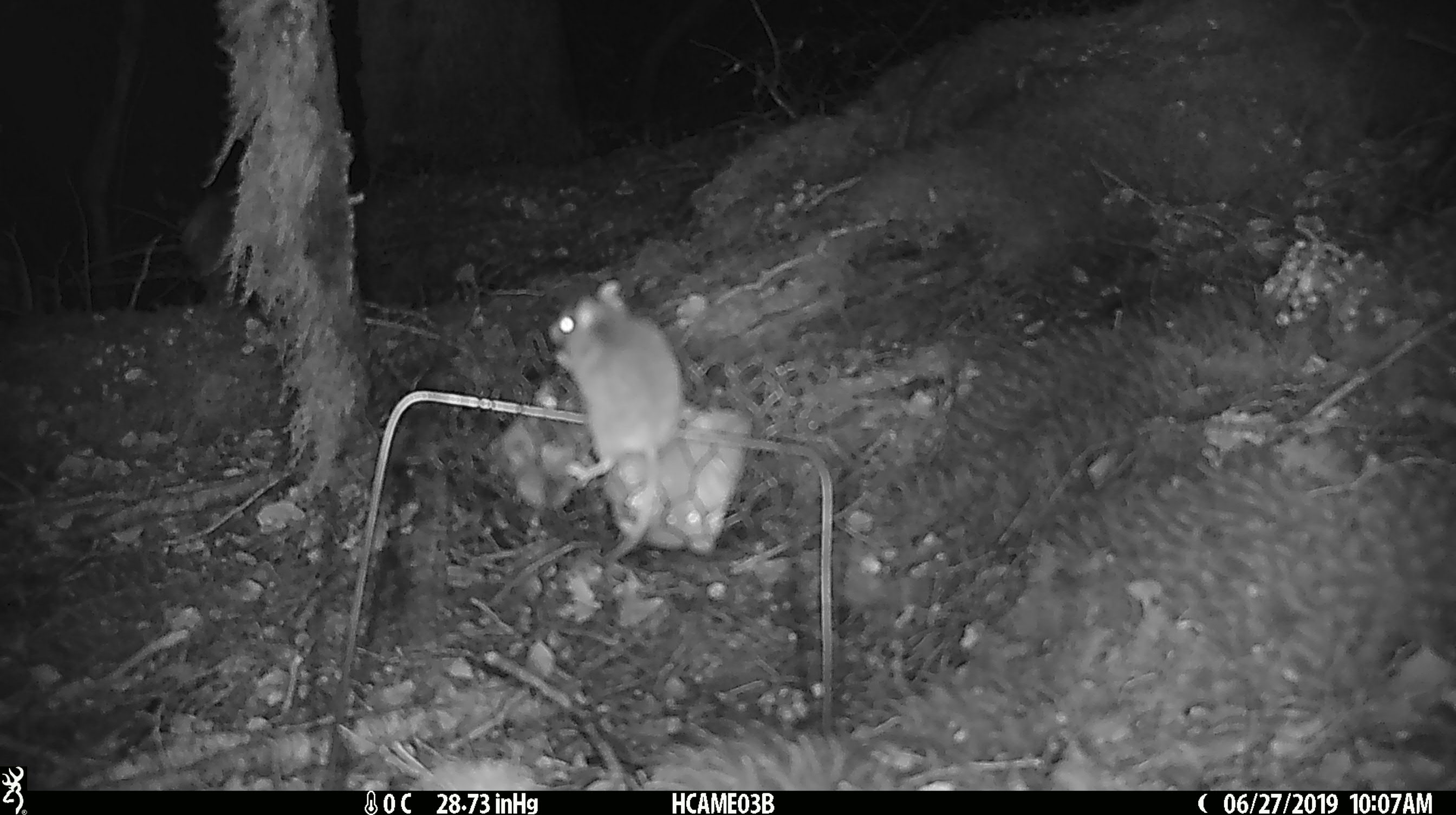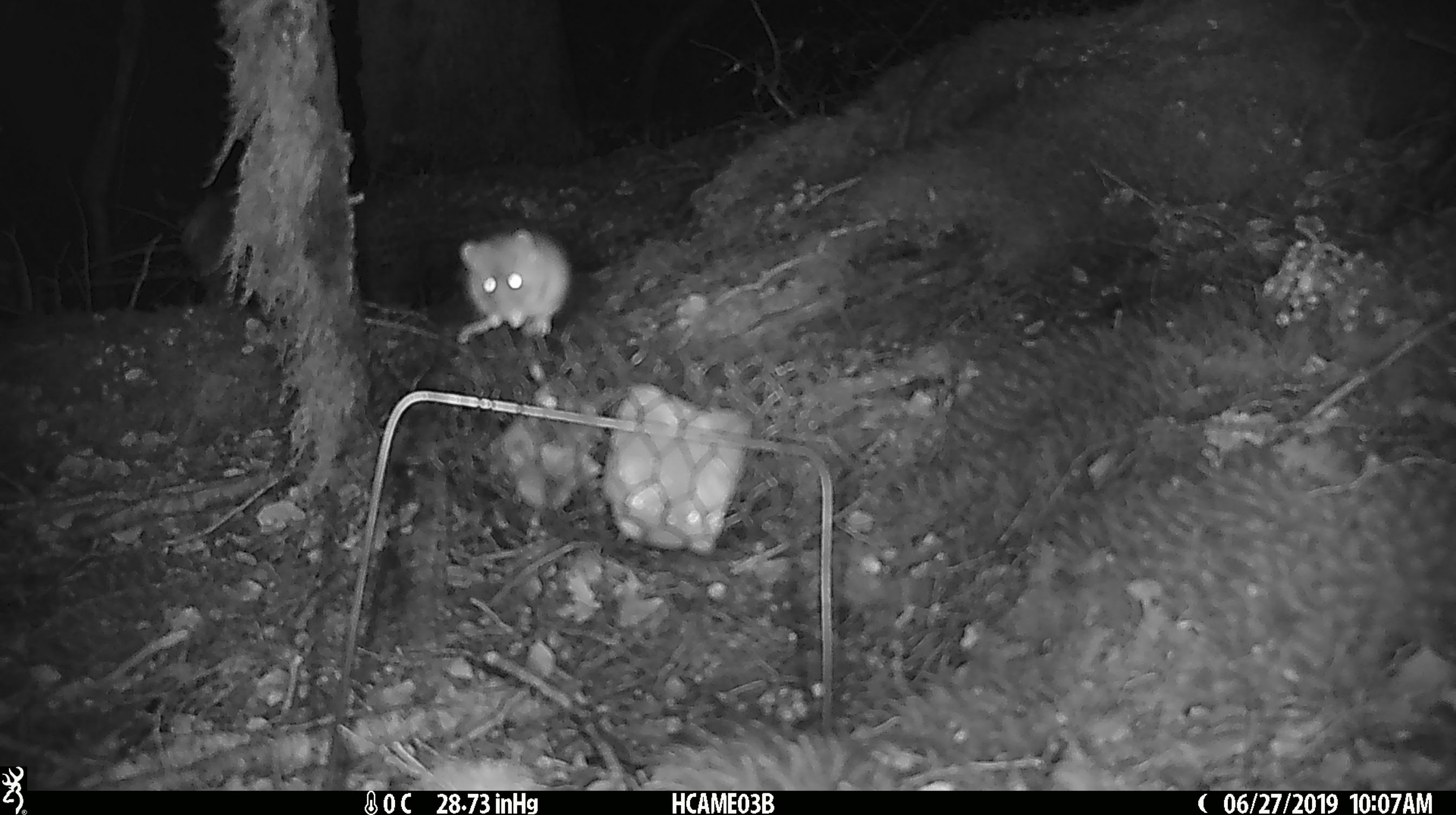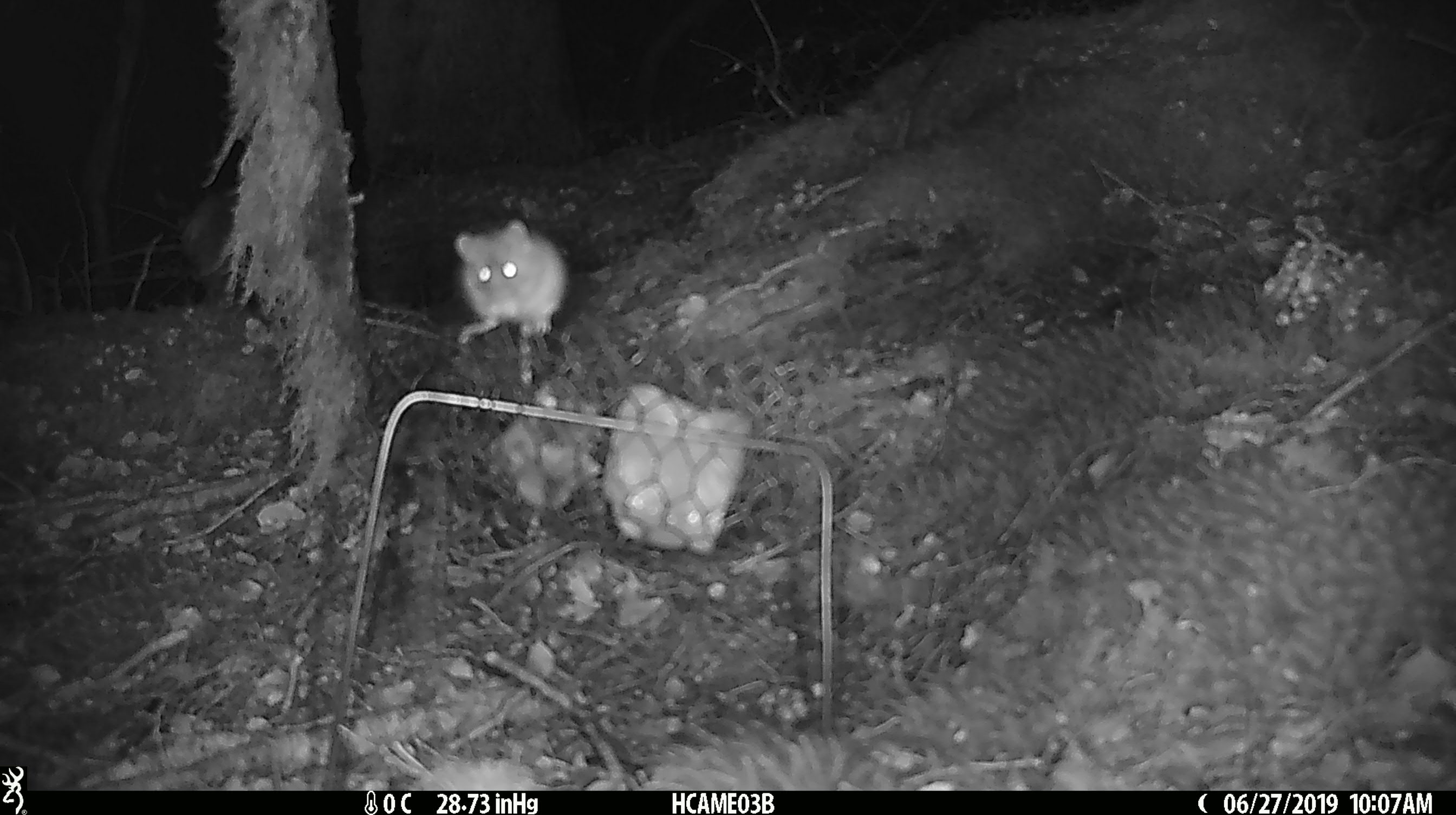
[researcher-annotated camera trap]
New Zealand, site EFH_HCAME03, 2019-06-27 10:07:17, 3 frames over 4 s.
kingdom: Animalia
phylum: Chordata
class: Mammalia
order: Rodentia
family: Muridae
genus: Mus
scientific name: Mus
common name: mouse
Mouse (Mus).